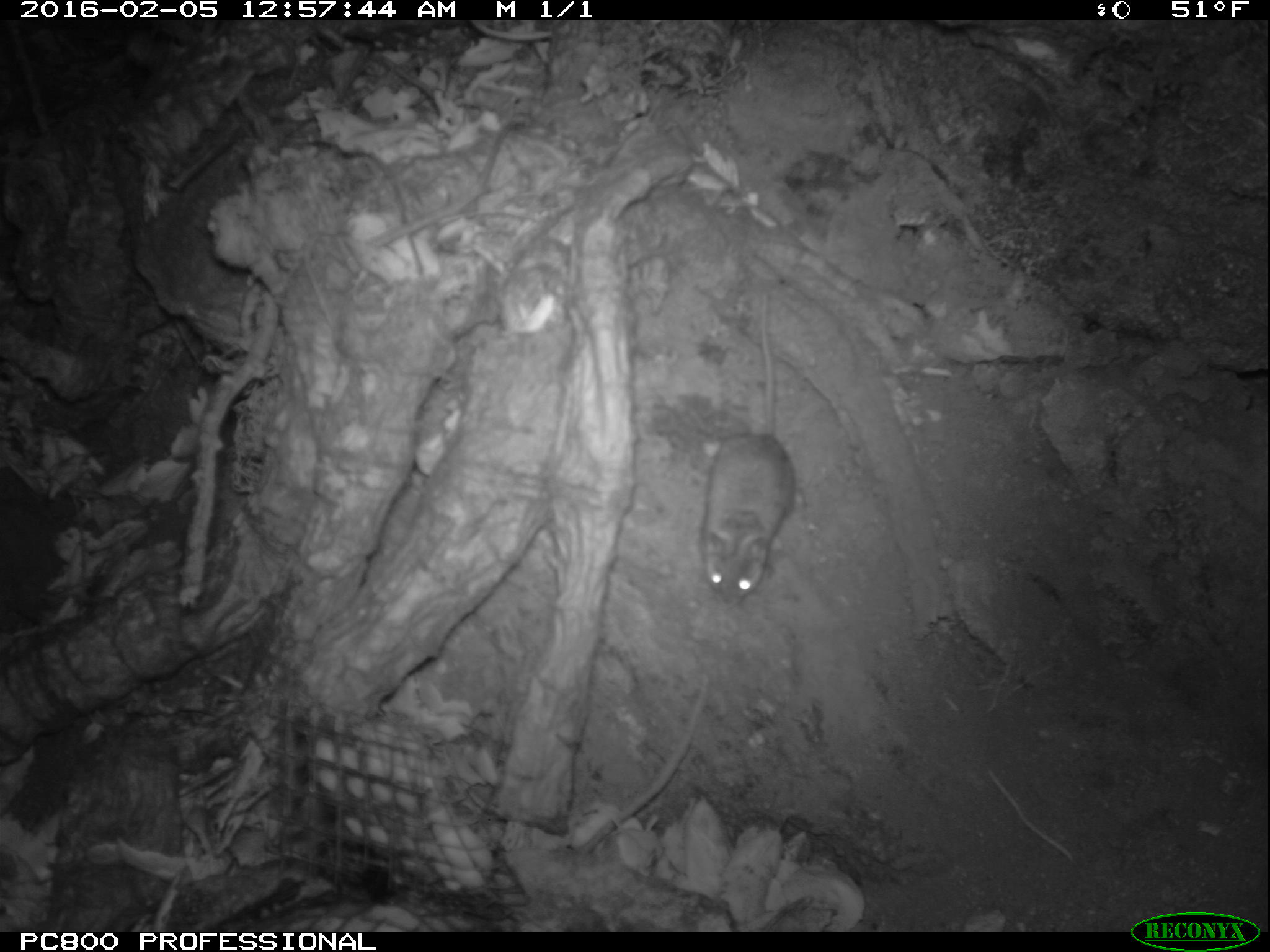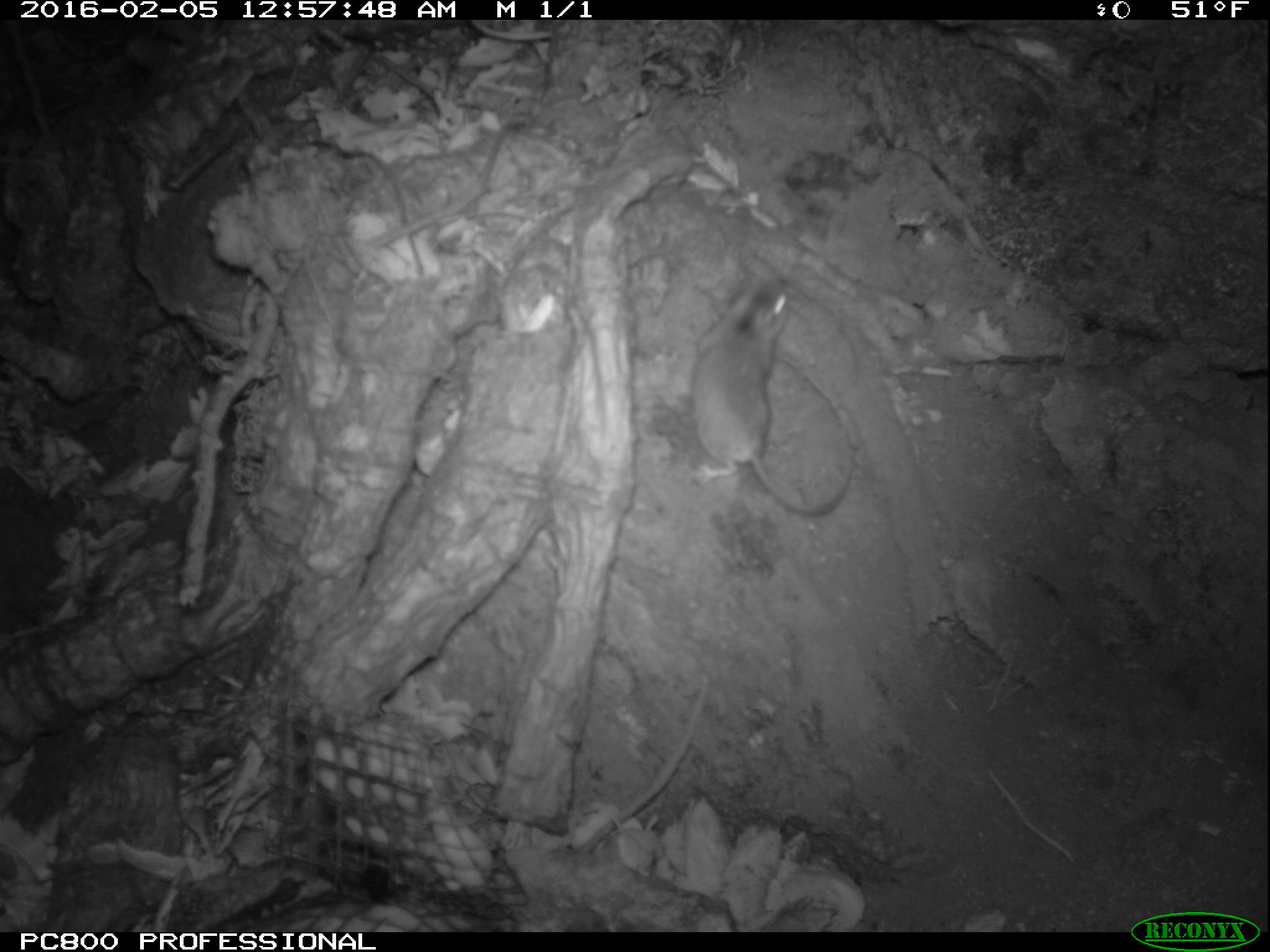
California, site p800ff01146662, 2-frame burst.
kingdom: Animalia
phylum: Chordata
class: Mammalia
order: Rodentia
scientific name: Rodentia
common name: rodent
Rodent (Rodentia).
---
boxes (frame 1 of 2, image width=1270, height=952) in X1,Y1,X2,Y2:
rodent: 700,295,796,607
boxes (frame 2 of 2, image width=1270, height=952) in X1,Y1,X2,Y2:
rodent: 688,281,853,514